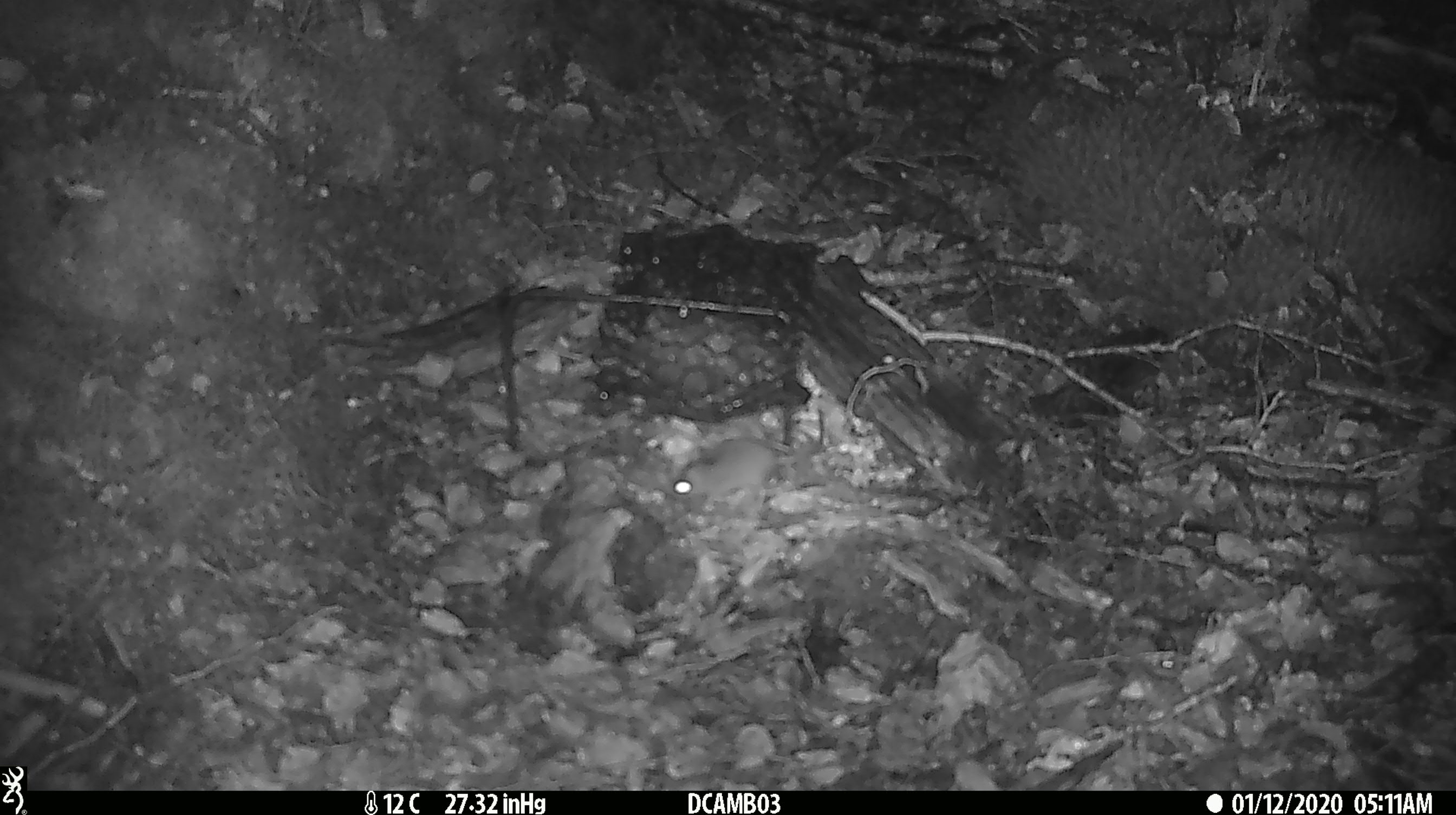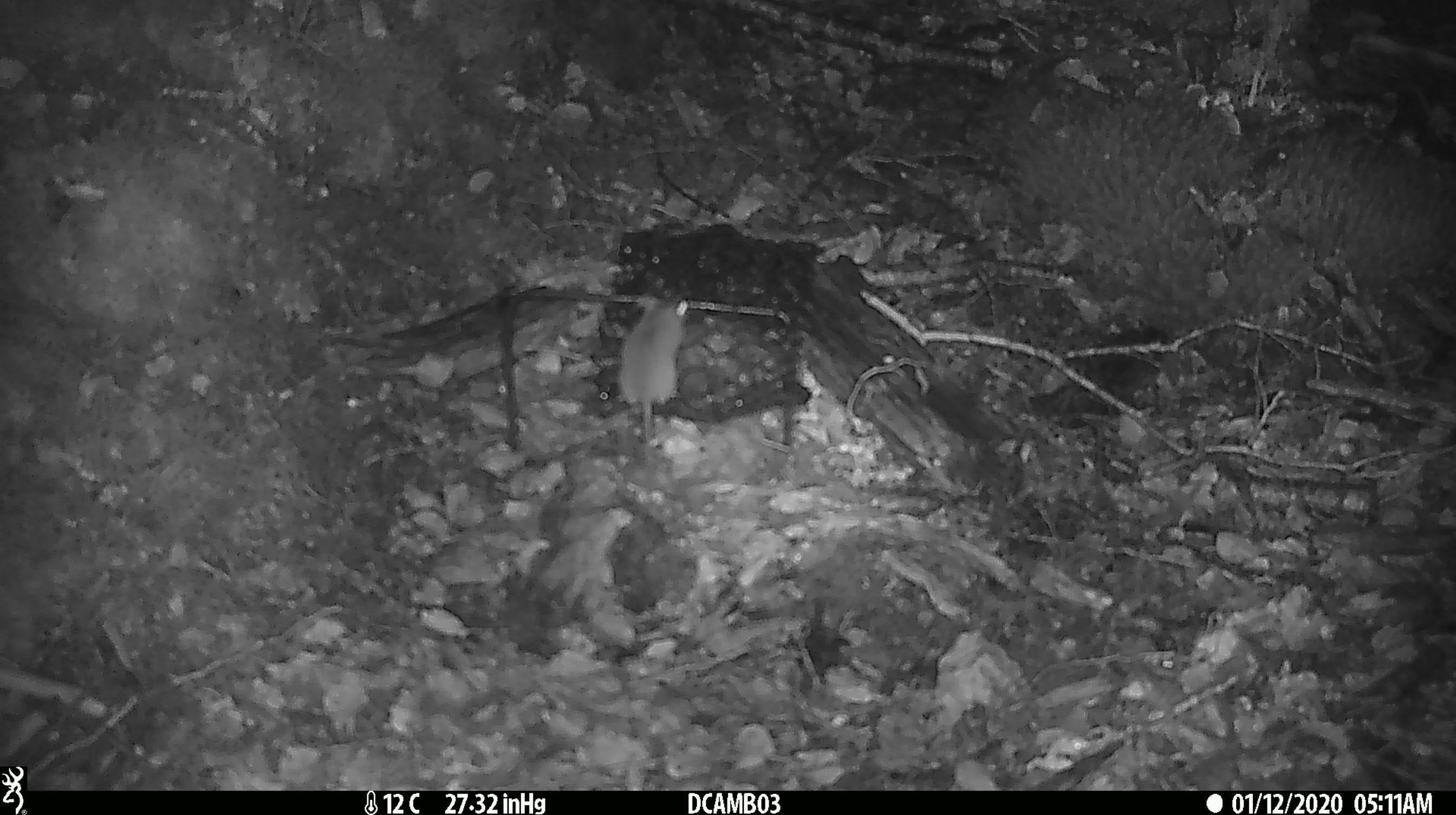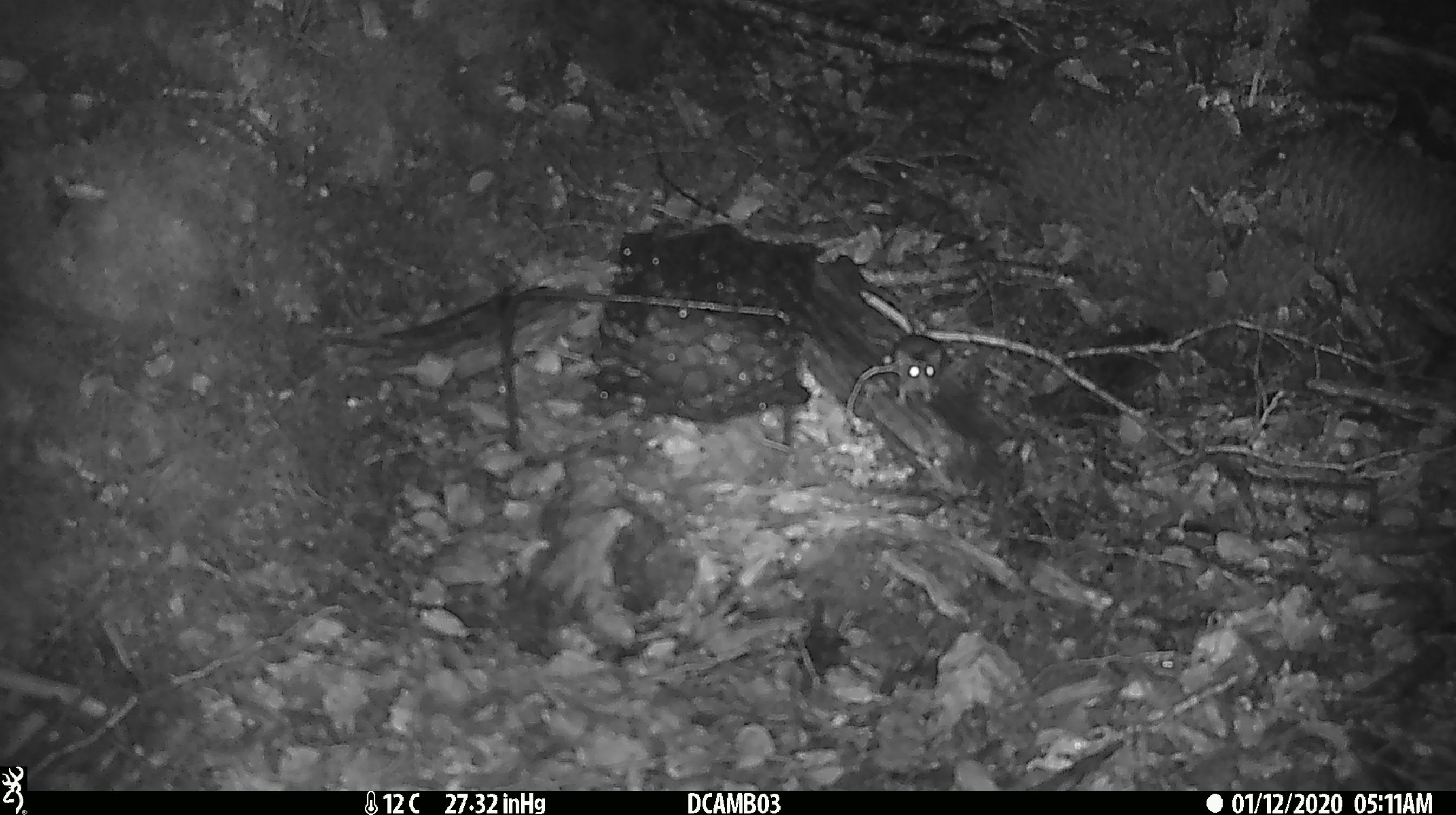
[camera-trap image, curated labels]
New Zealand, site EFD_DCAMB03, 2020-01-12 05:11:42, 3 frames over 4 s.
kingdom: Animalia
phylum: Chordata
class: Mammalia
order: Rodentia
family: Muridae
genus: Mus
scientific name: Mus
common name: mouse